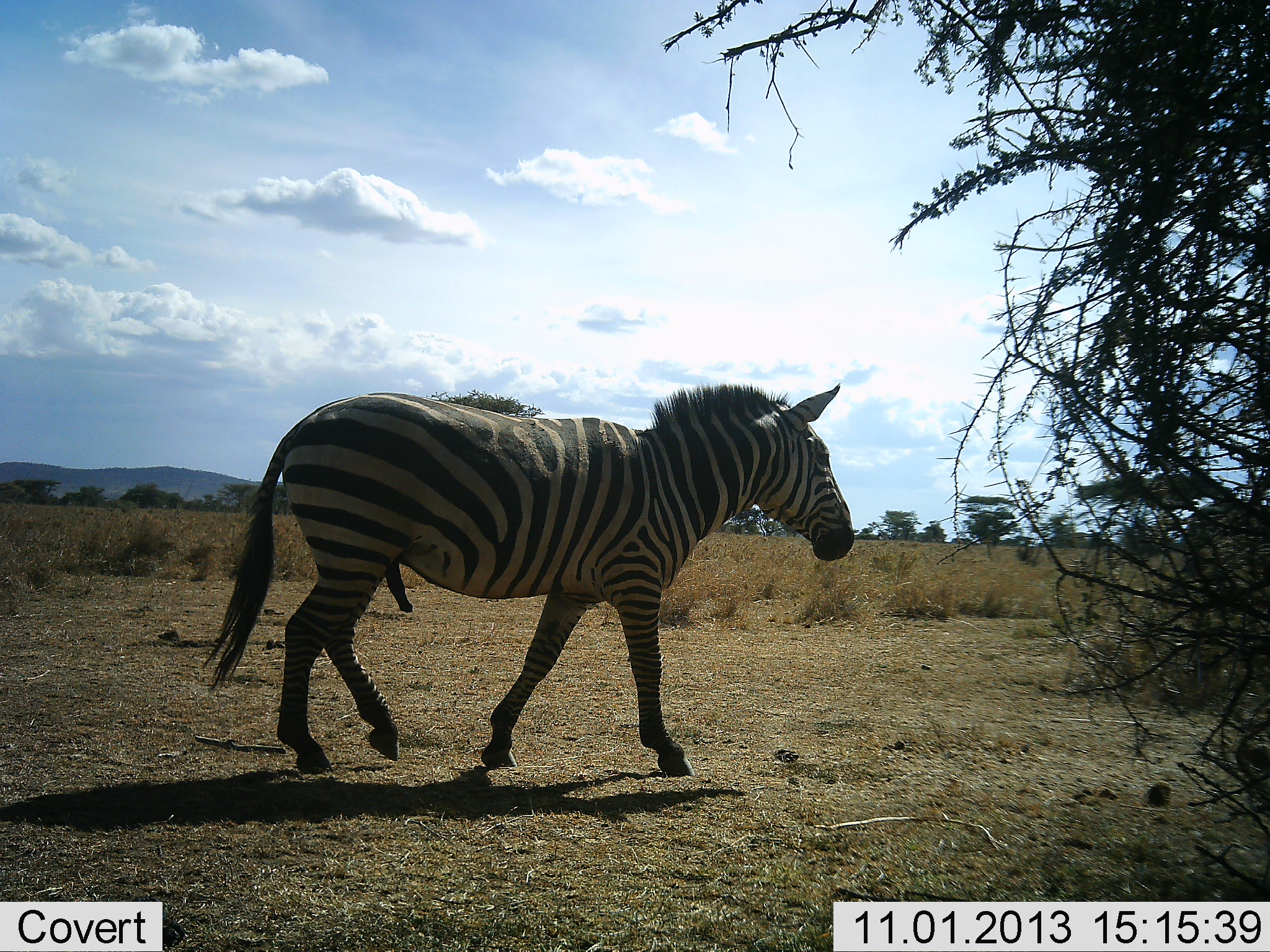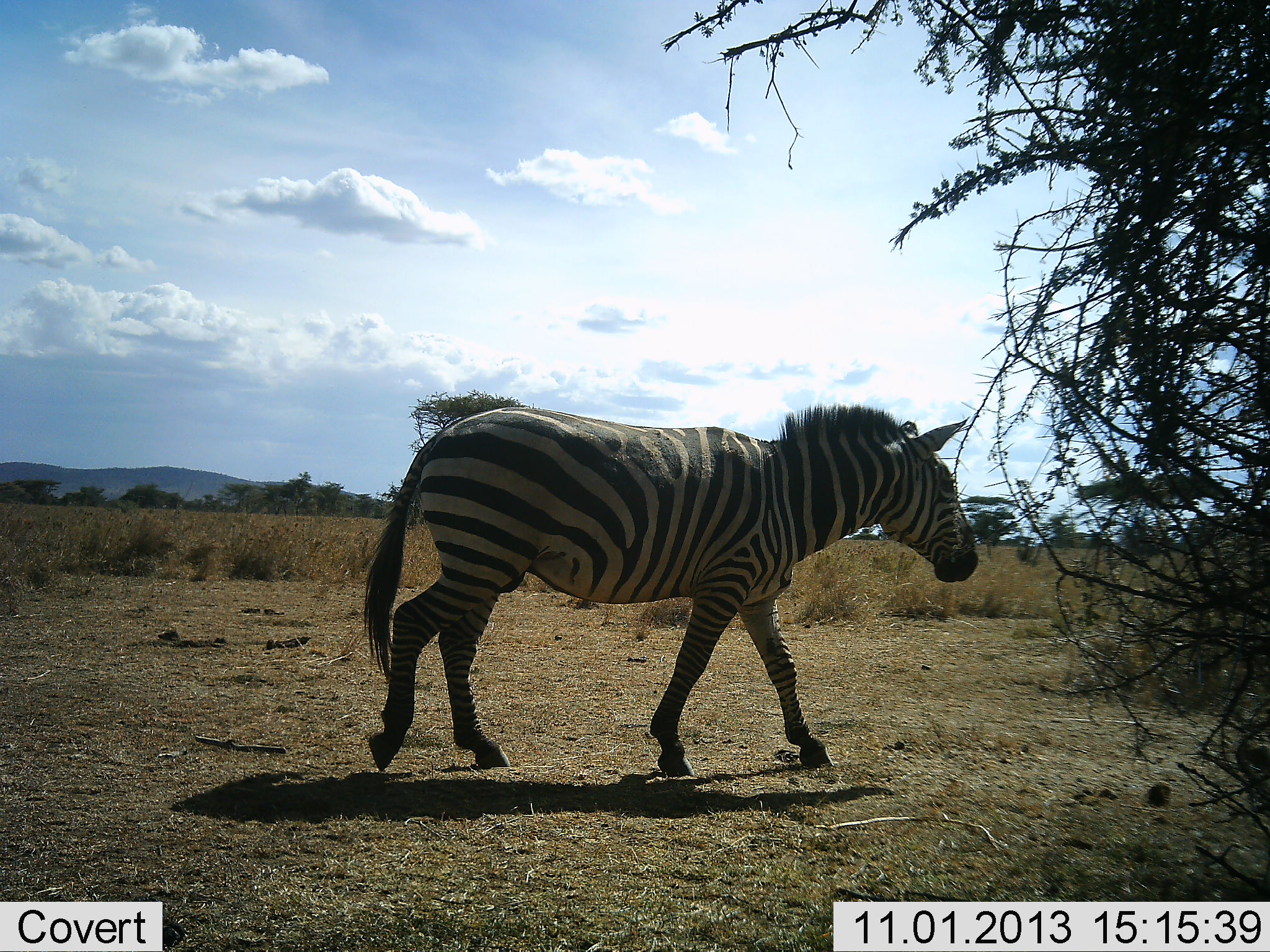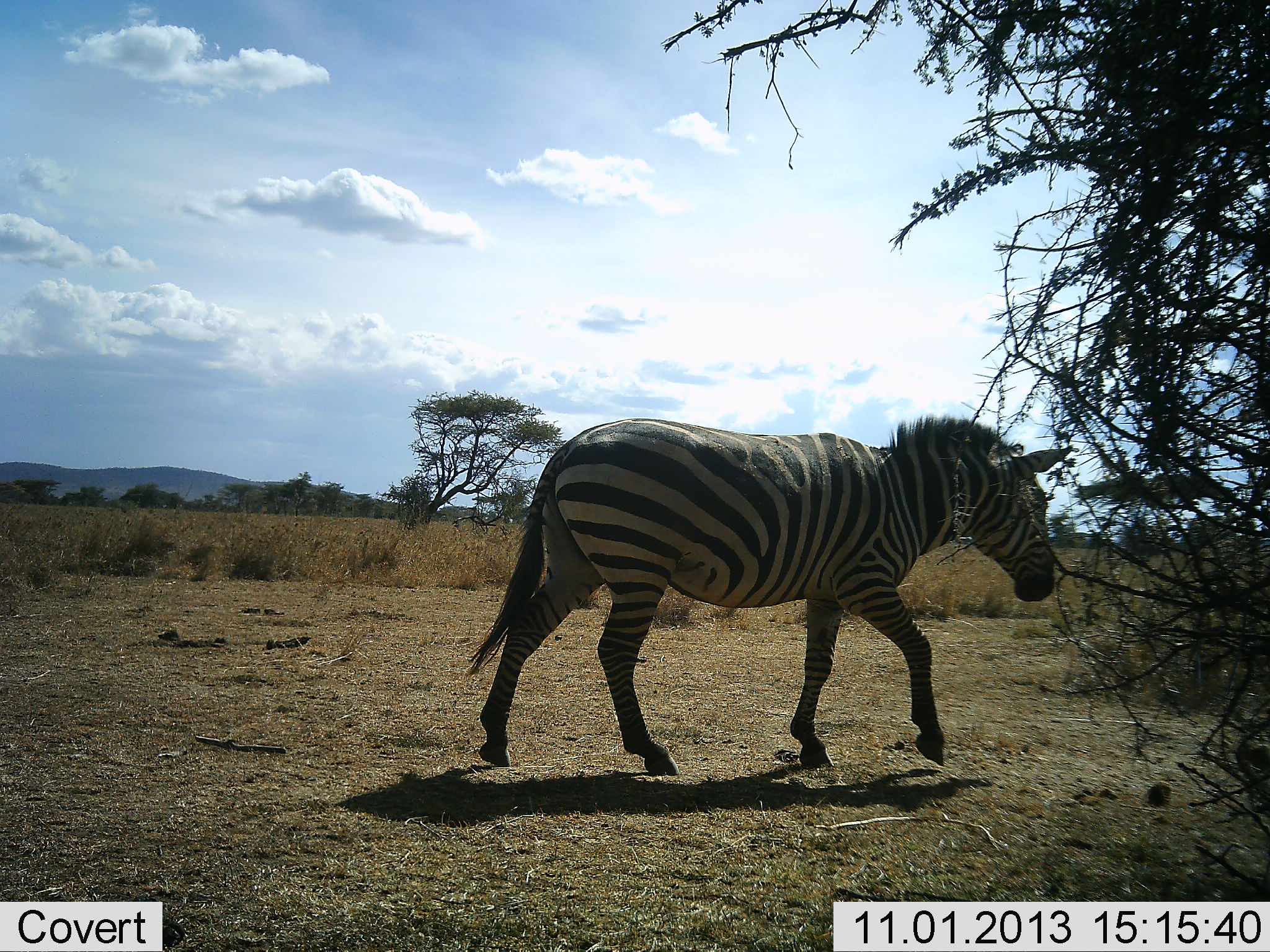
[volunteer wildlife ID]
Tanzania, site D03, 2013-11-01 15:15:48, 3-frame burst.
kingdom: Animalia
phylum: Chordata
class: Mammalia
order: Perissodactyla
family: Equidae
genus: Equus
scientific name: Equus quagga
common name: plains zebra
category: zebra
Zebra (plains zebra) (Equus quagga), count 2. Behavior (volunteer vote fractions): standing 0%, resting 0%, moving 100%, interacting 0%. Young present (vote fraction): 0%. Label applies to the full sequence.